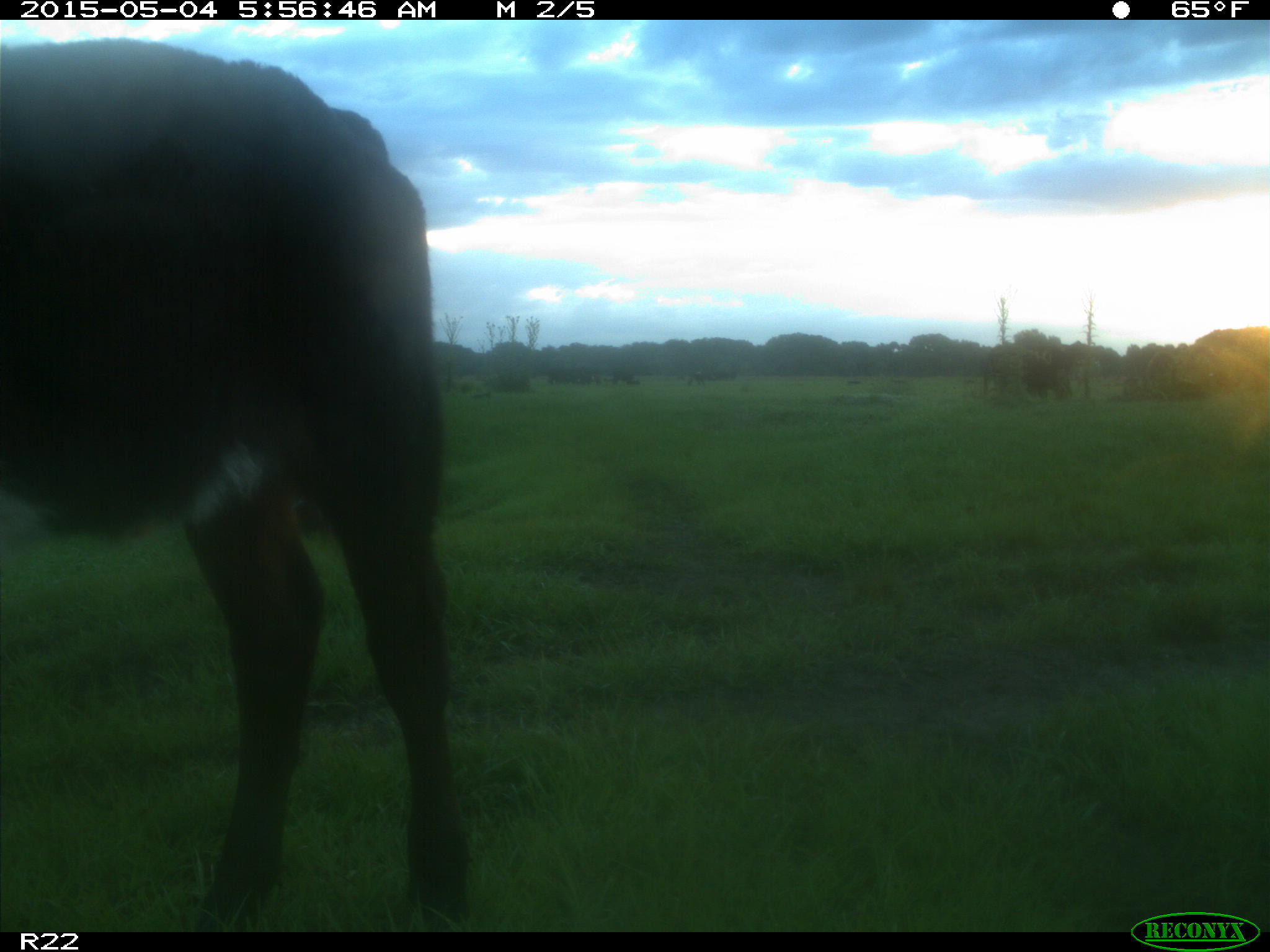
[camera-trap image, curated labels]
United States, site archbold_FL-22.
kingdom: Animalia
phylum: Chordata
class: Mammalia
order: Artiodactyla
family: Bovidae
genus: Bos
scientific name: Bos taurus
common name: domestic cow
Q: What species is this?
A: Bos taurus (domestic cow).